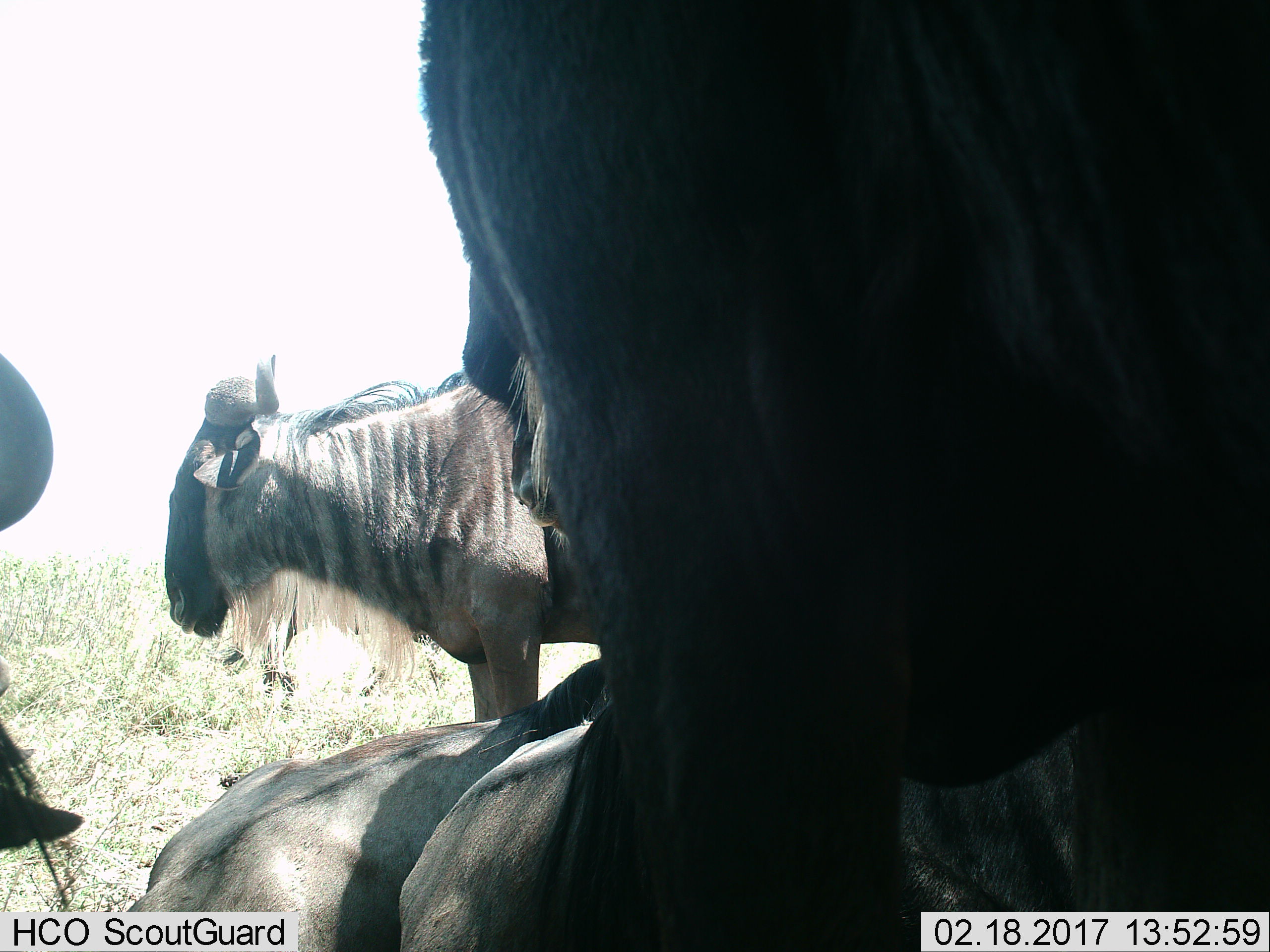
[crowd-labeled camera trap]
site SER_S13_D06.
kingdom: Animalia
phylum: Chordata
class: Mammalia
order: Artiodactyla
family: Bovidae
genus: Connochaetes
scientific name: Connochaetes taurinus taurinus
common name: blue wildebeest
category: wildebeestblue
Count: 4.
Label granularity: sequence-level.